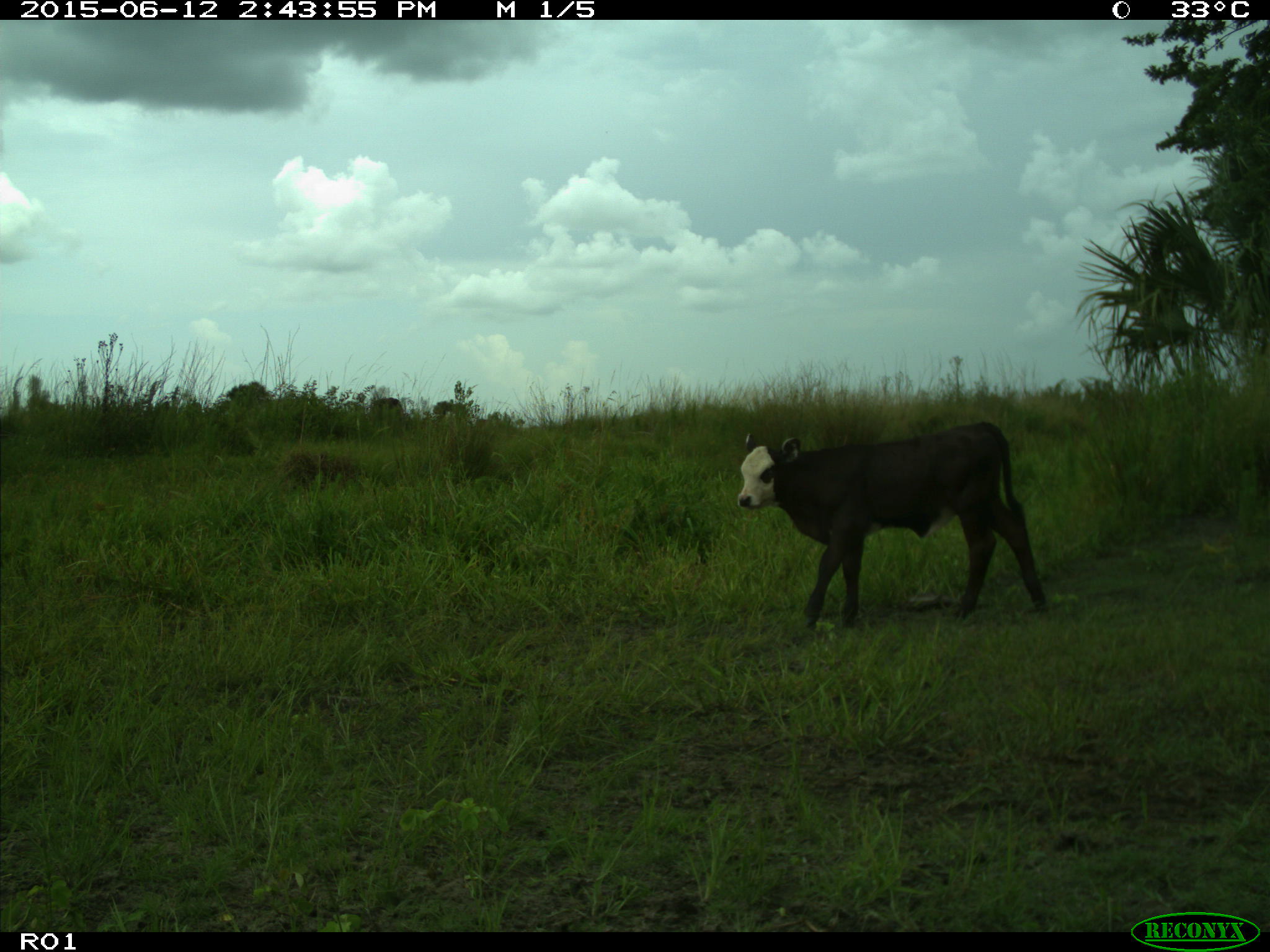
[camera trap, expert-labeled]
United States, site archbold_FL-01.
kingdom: Animalia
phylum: Chordata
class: Mammalia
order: Artiodactyla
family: Bovidae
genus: Bos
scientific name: Bos taurus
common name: domestic cow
Bos taurus (domestic cow).